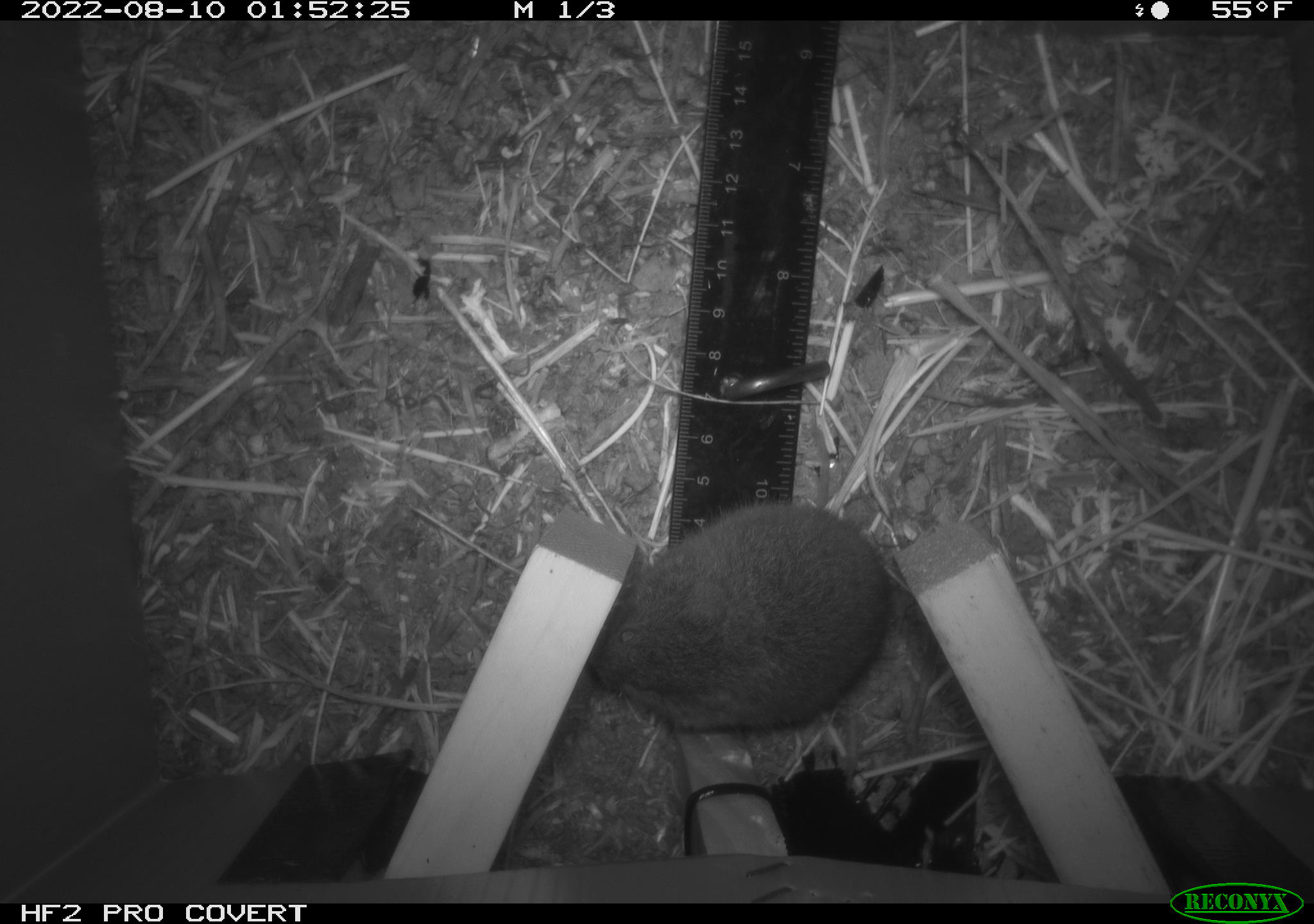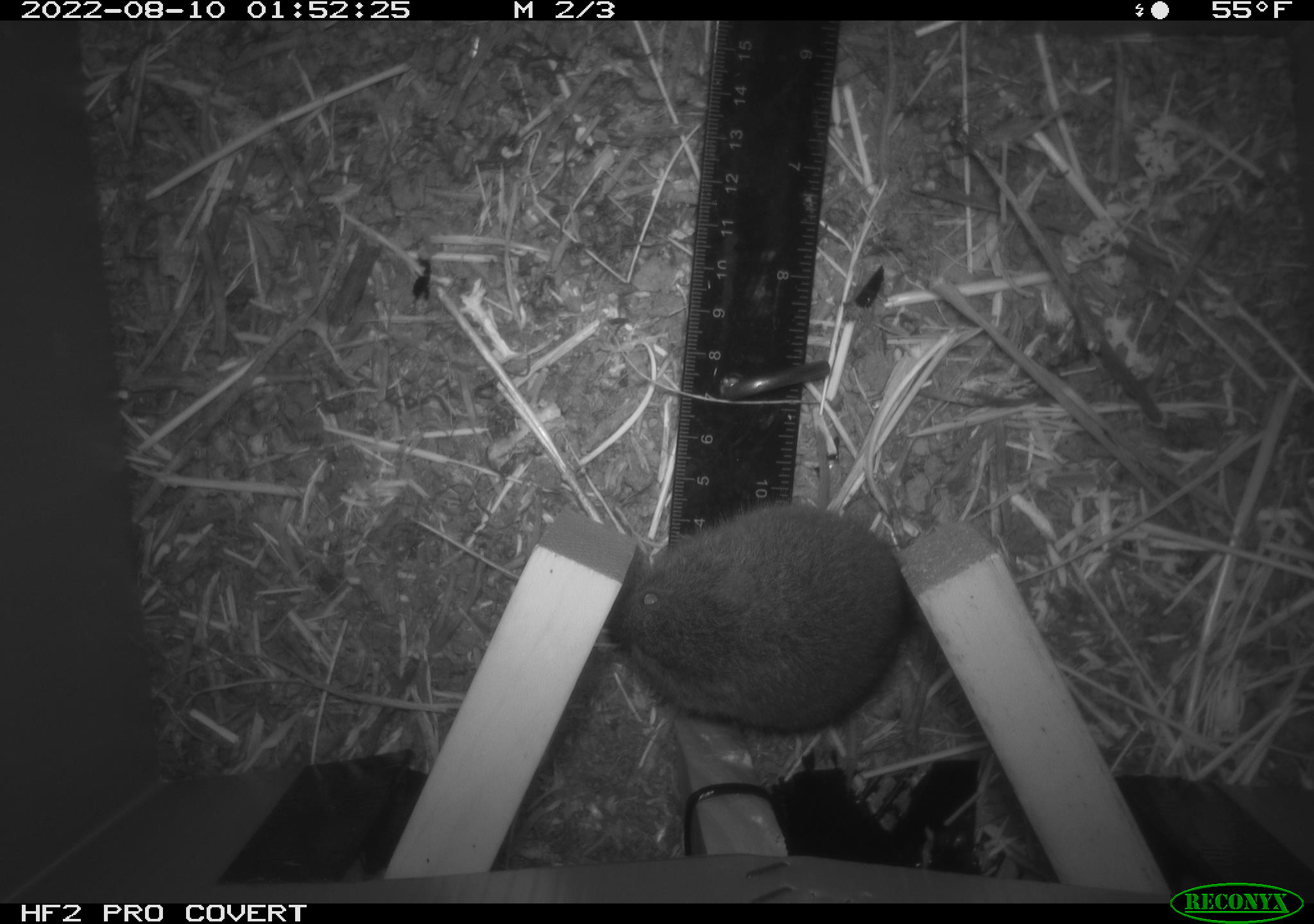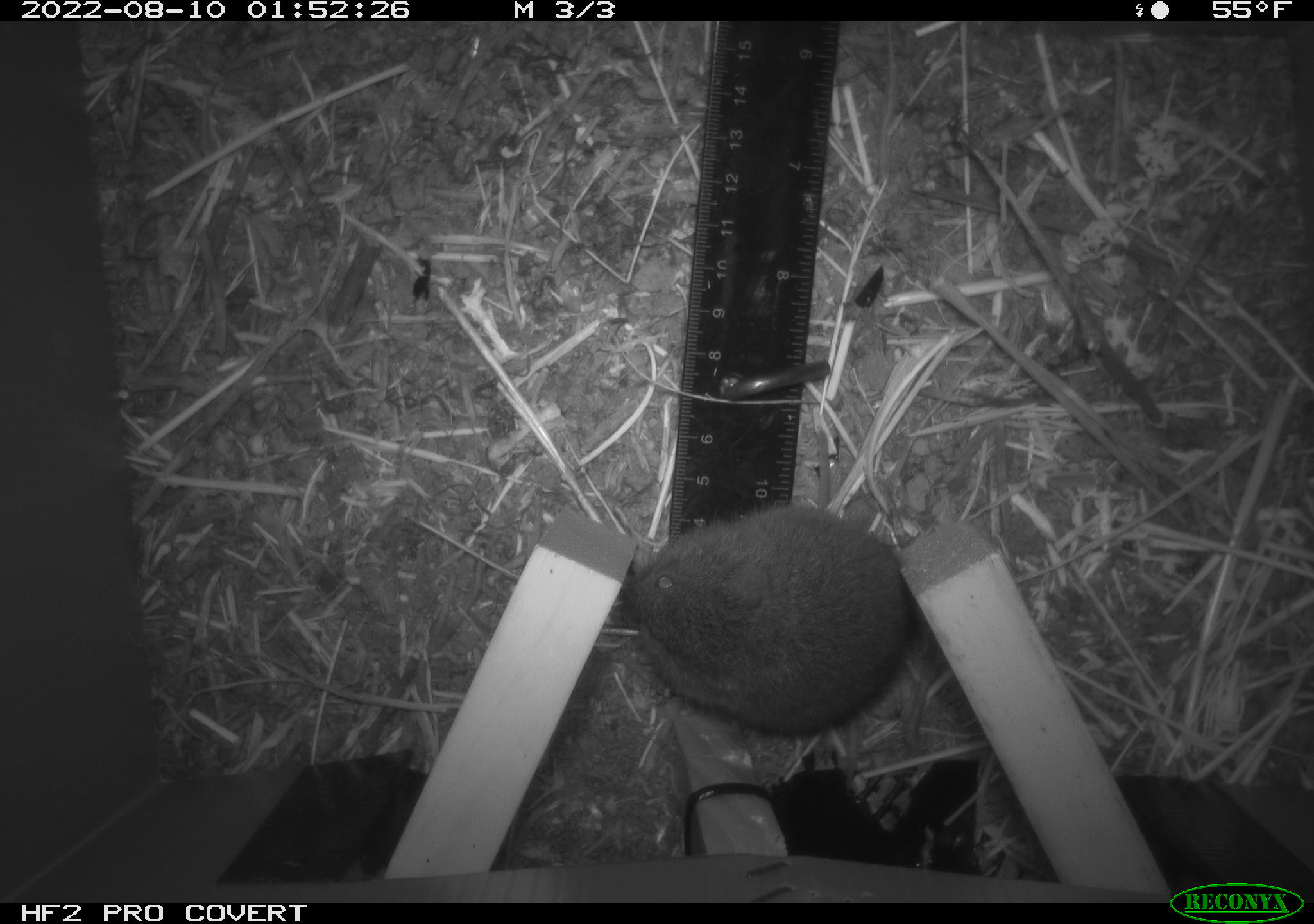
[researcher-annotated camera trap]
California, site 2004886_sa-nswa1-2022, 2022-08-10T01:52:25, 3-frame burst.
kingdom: Animalia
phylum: Chordata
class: Mammalia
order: Rodentia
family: Cricetidae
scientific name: Cricetidae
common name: hamsters, voles, lemmings, and allies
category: cricetidae family